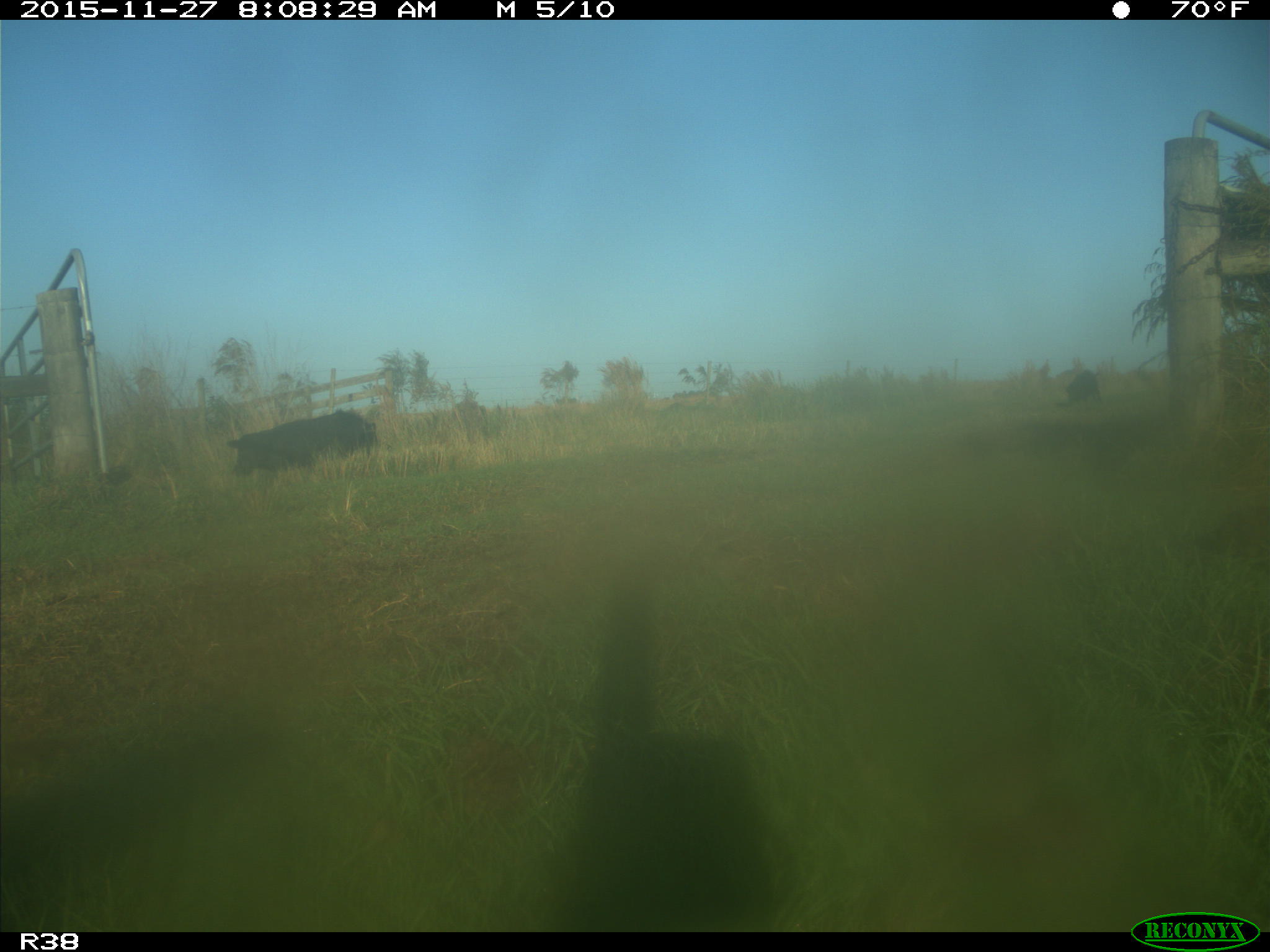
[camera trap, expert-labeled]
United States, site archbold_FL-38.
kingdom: Animalia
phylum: Chordata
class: Mammalia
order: Artiodactyla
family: Suidae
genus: Sus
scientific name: Sus scrofa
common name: wild boar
Sus scrofa (wild boar).